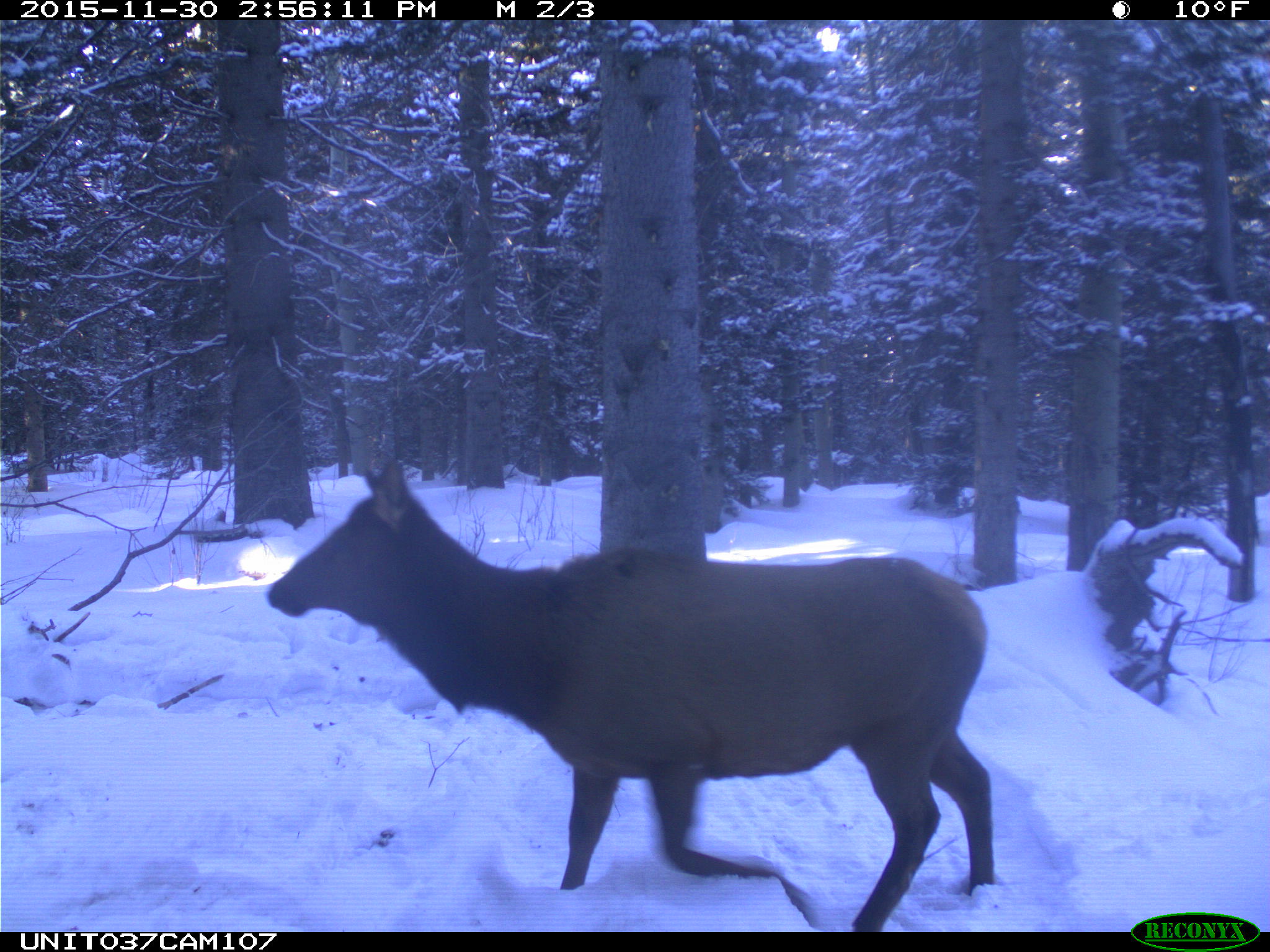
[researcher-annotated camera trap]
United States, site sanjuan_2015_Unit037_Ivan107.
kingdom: Animalia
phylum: Chordata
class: Mammalia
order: Artiodactyla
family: Cervidae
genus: Cervus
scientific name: Cervus elaphus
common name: red deer